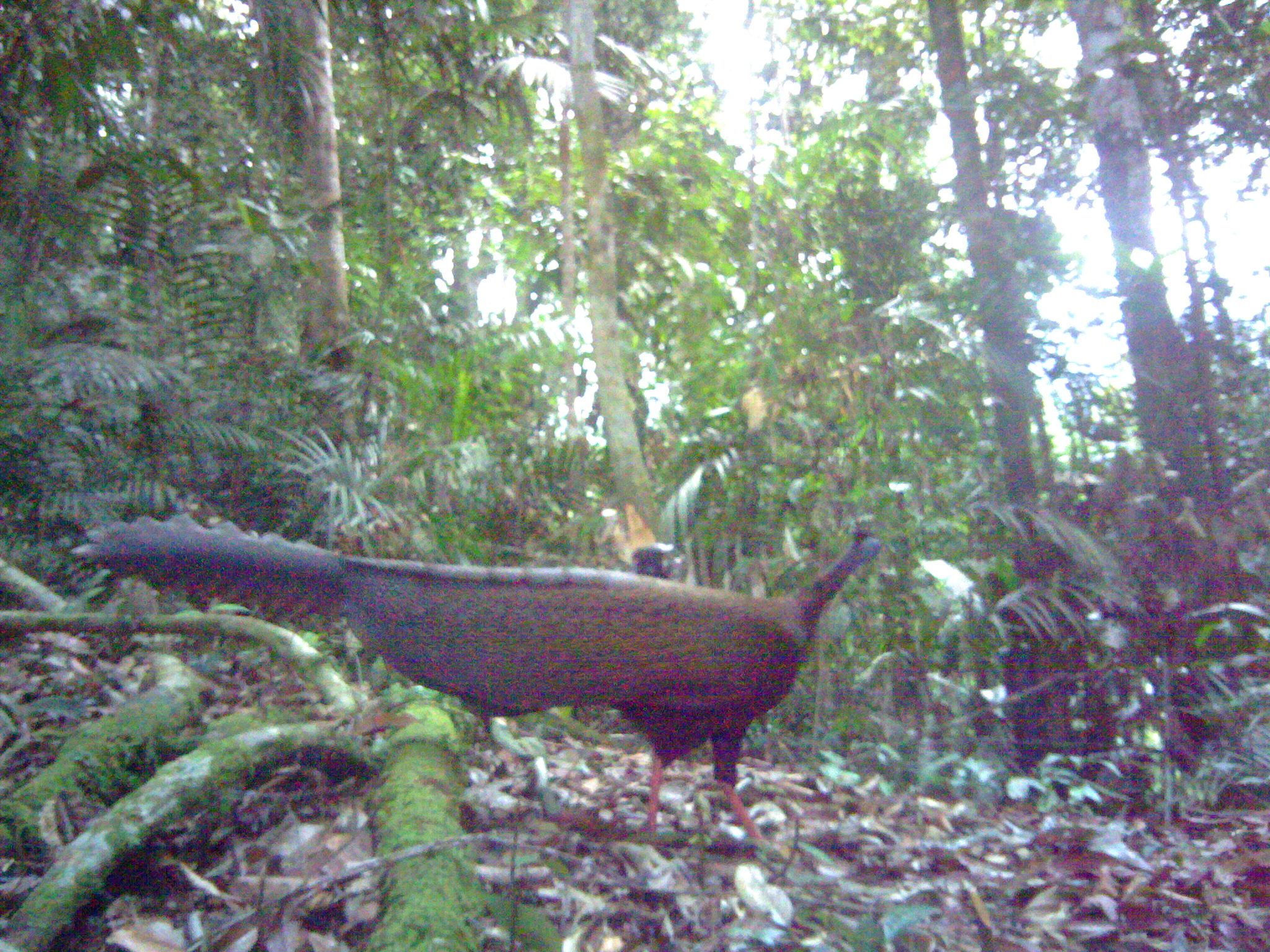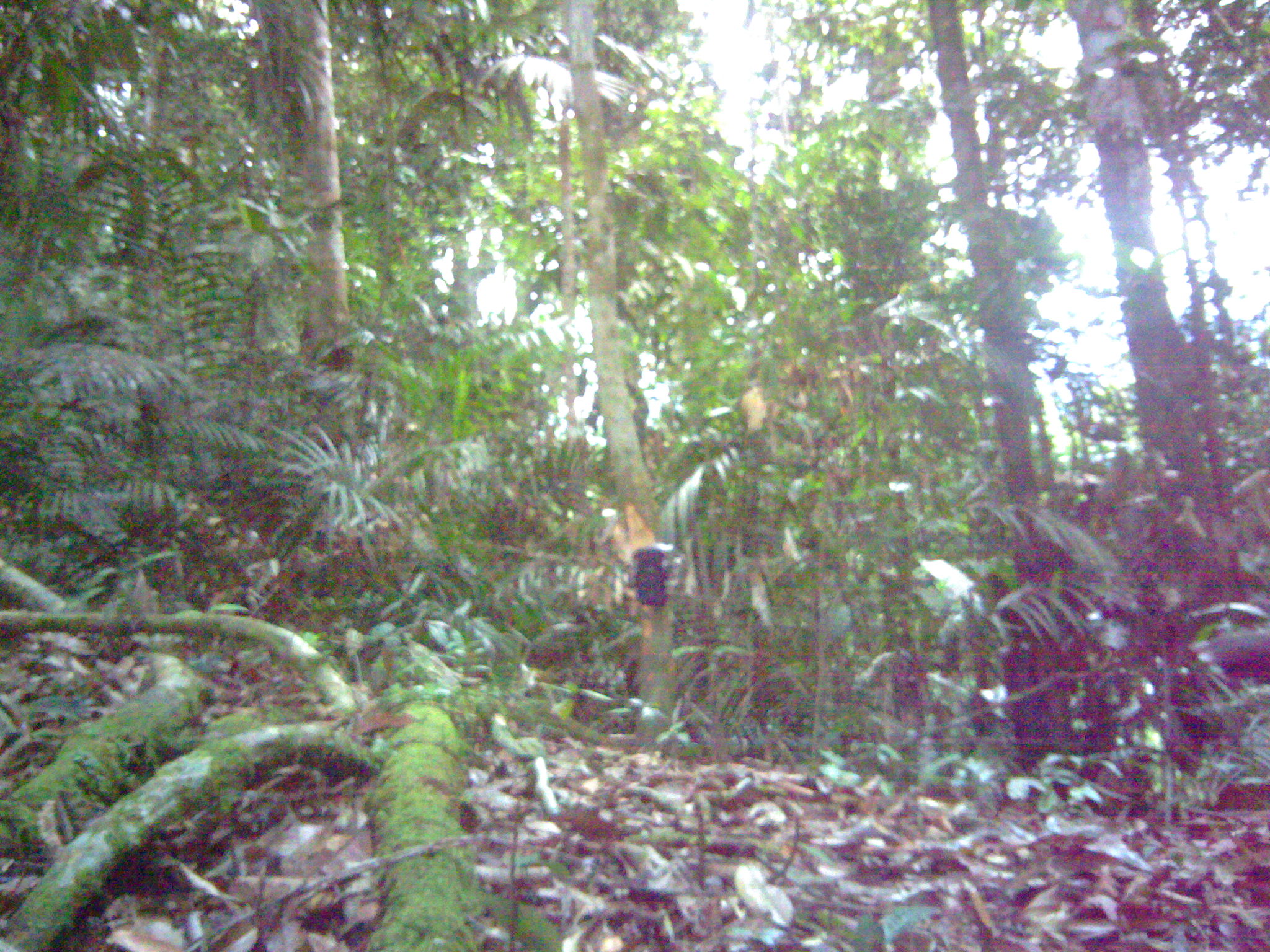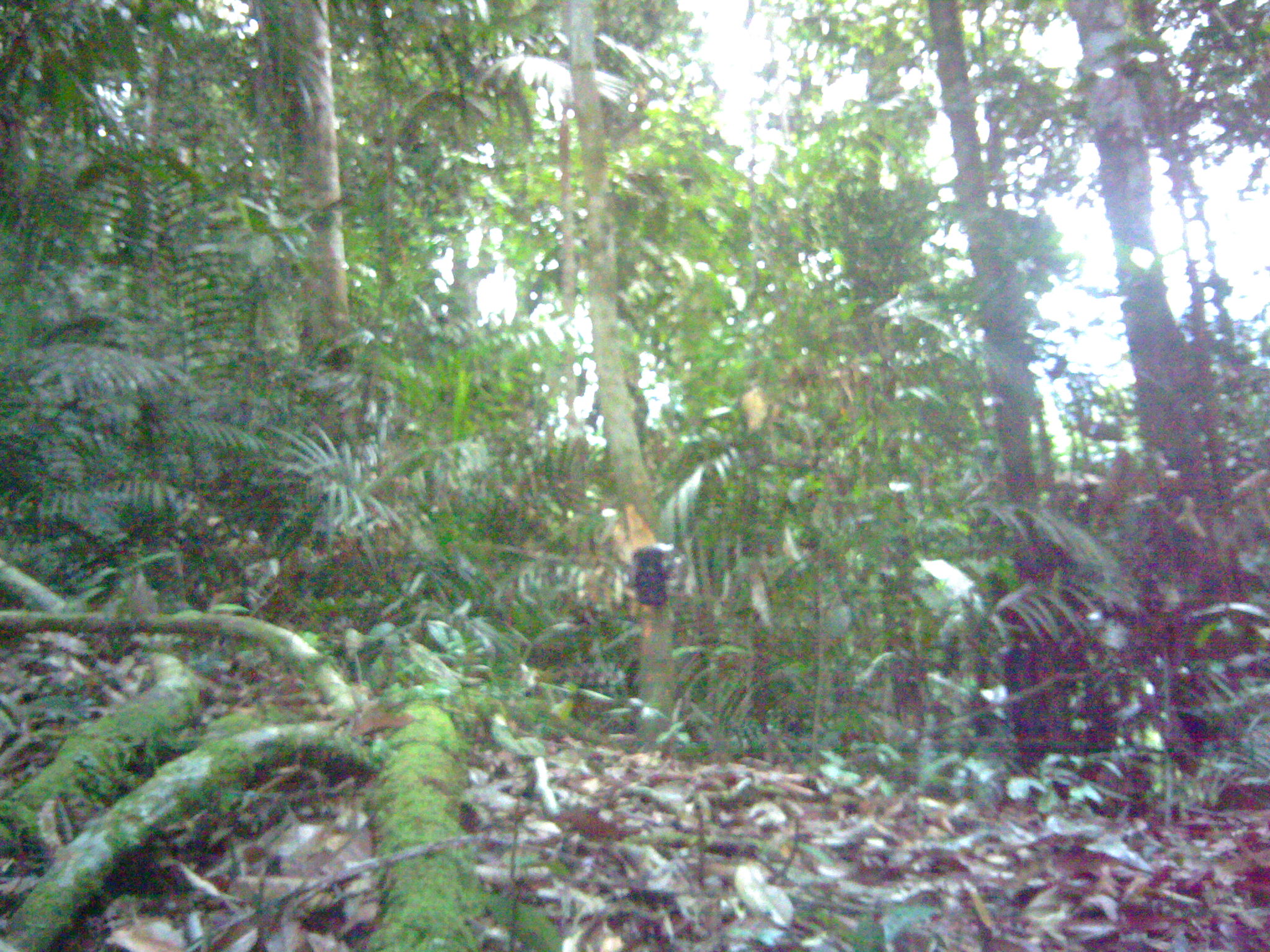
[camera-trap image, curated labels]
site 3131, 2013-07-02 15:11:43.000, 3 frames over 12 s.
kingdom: Animalia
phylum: Chordata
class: Aves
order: Galliformes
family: Phasianidae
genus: Argusianus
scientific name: Argusianus argus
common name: great argus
Argusianus argus (great argus), count 1.